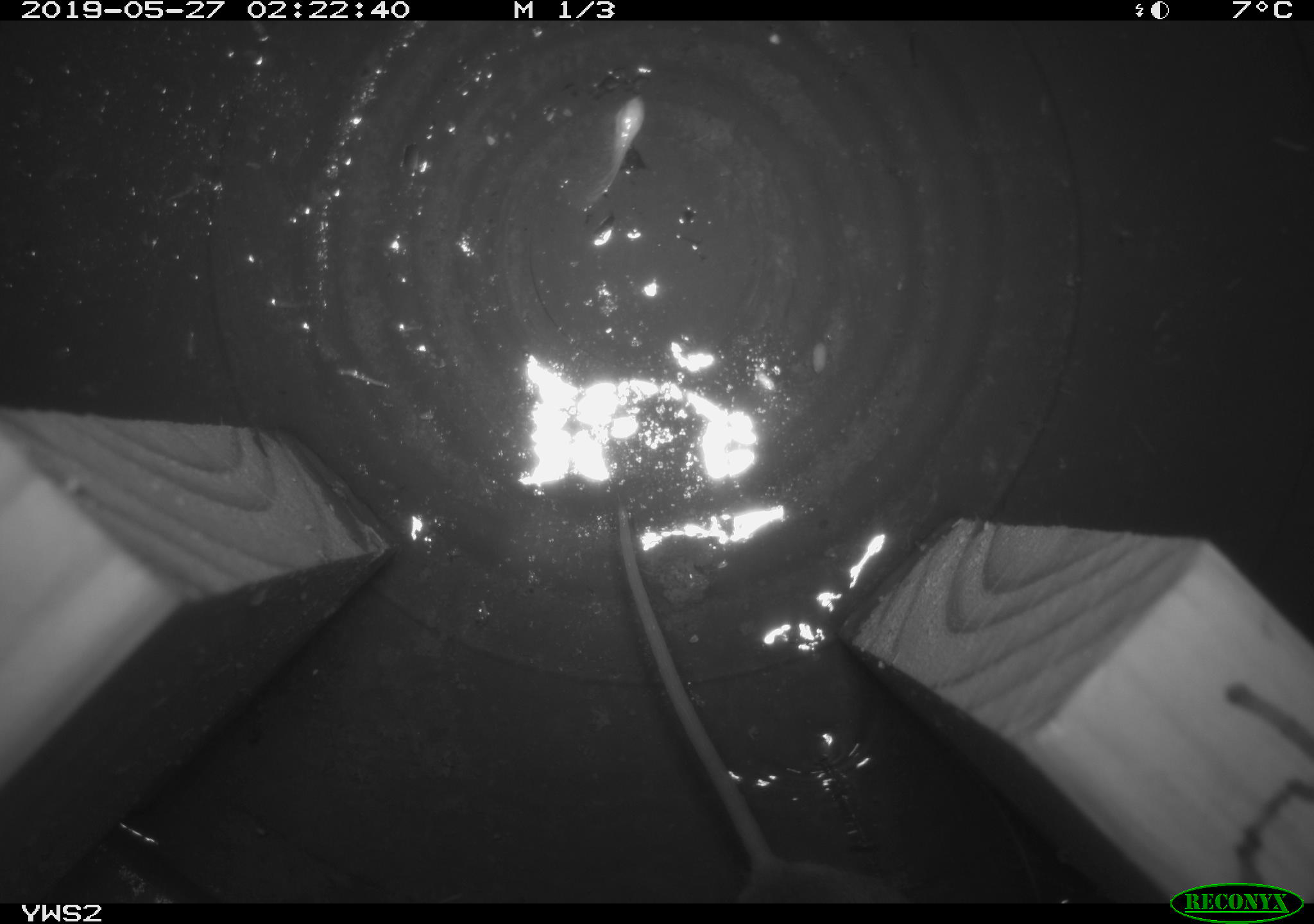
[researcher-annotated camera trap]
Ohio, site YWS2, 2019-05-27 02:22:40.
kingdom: Animalia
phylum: Chordata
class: Mammalia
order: Rodentia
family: Cricetidae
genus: Peromyscus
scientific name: Peromyscus leucopus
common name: white-footed mouse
White-footed mouse (Peromyscus leucopus).